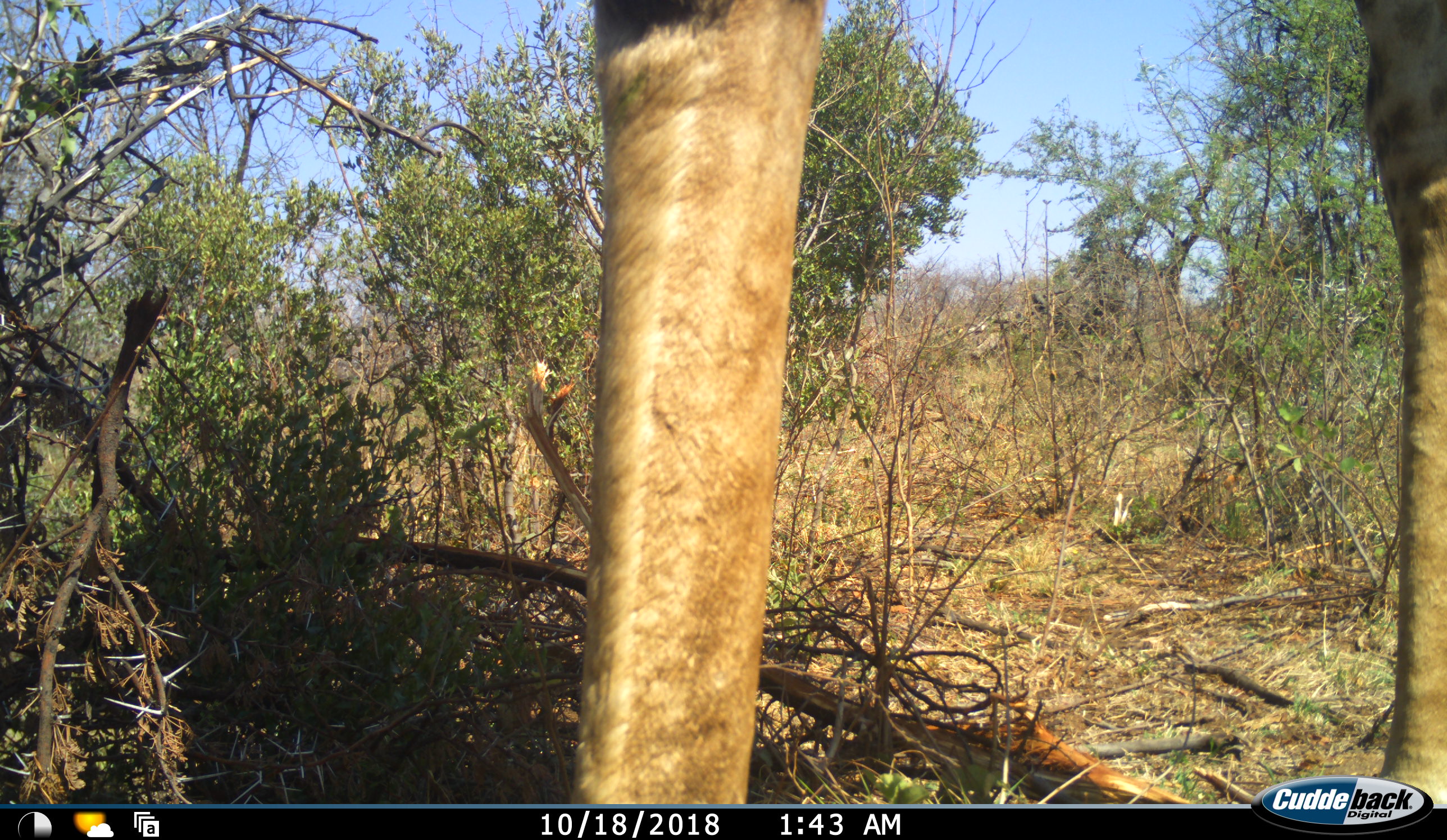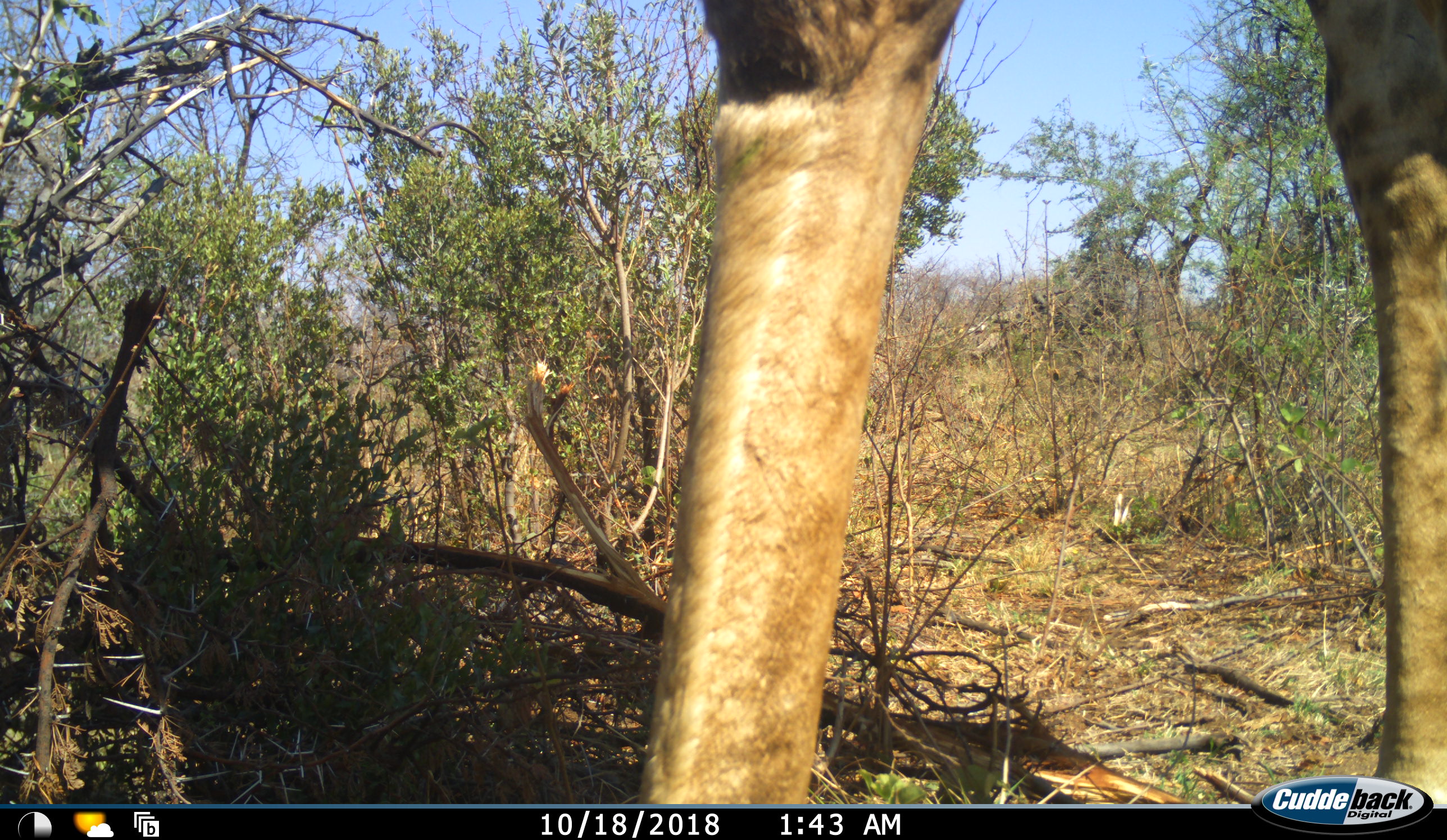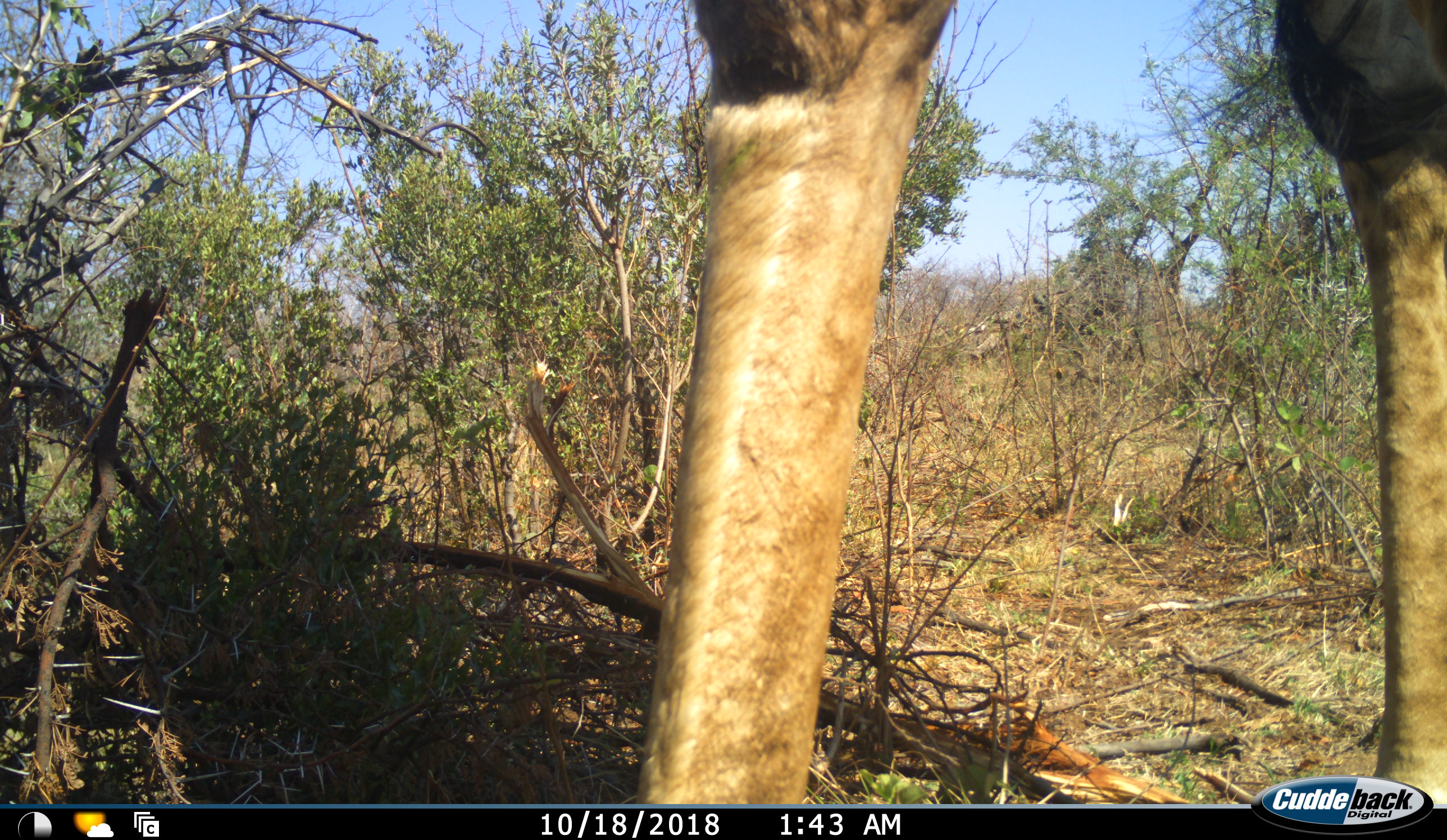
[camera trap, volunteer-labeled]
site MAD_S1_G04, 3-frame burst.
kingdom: Animalia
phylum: Chordata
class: Mammalia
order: Artiodactyla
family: Giraffidae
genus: Giraffa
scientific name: Giraffa camelopardalis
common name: giraffe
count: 1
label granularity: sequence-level